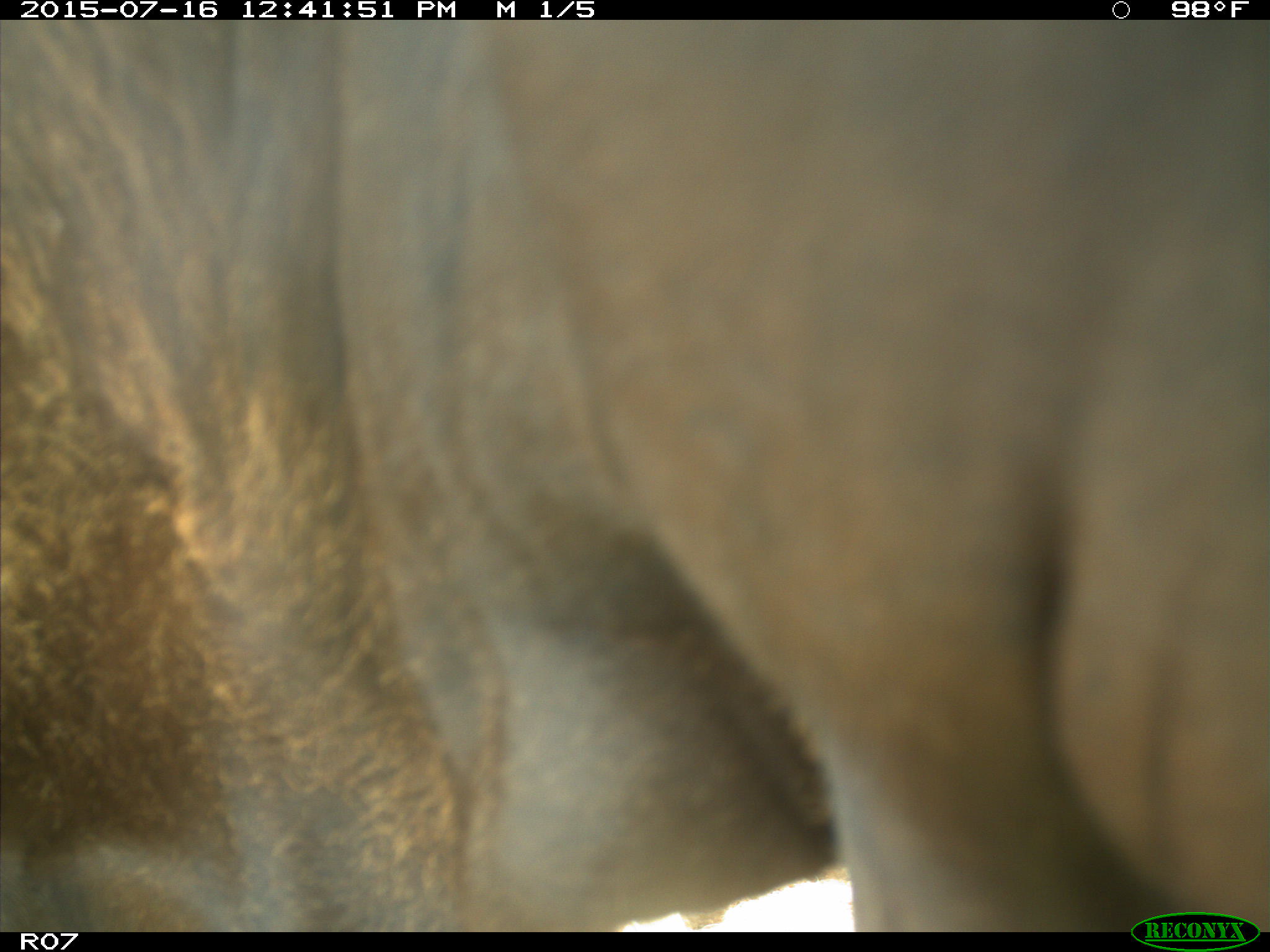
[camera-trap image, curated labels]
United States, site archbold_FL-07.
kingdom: Animalia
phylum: Chordata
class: Mammalia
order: Artiodactyla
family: Bovidae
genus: Bos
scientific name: Bos taurus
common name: domestic cow